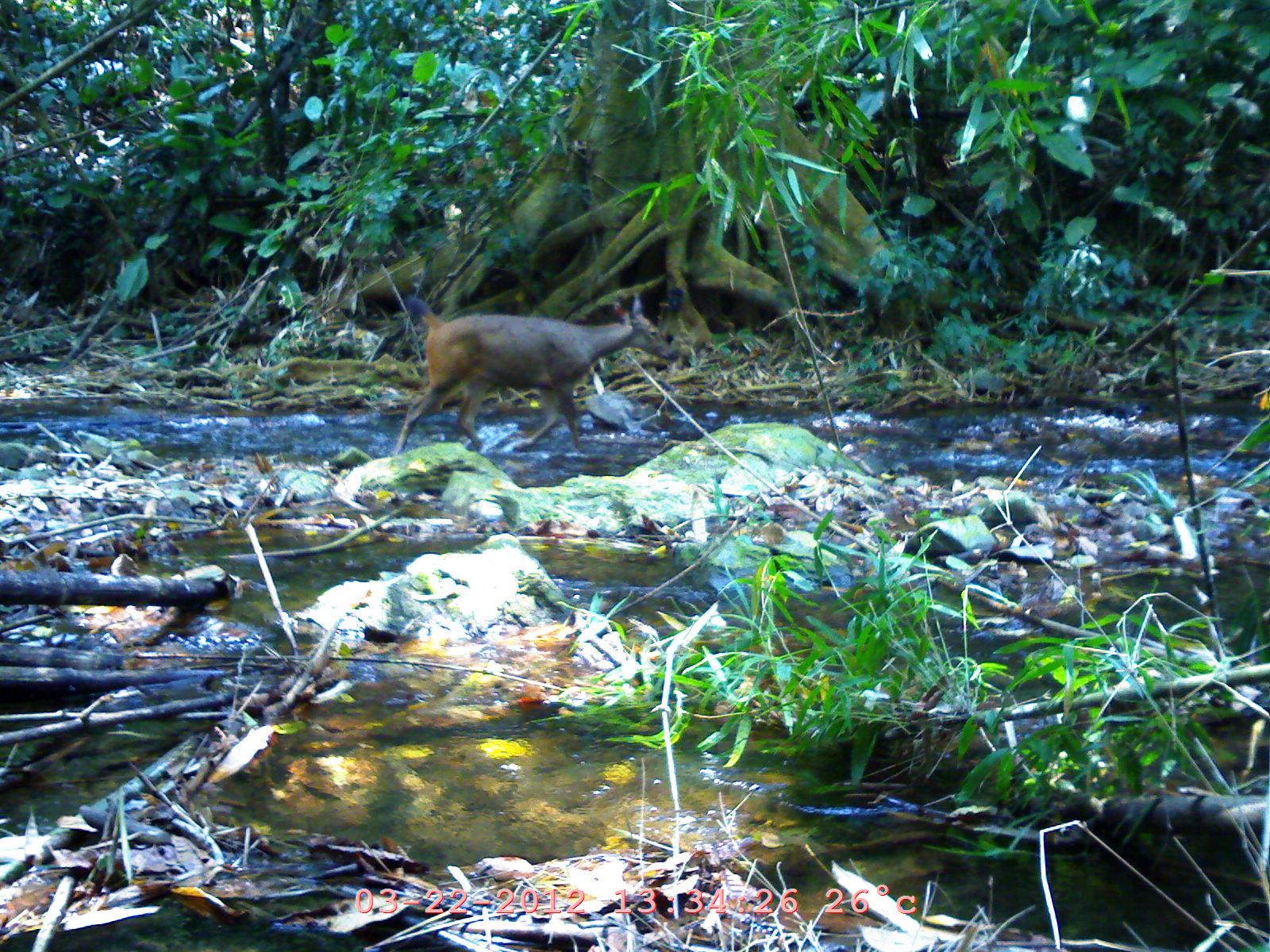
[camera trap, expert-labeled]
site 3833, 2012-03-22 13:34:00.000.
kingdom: Animalia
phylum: Chordata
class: Mammalia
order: Artiodactyla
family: Cervidae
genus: Rusa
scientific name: Rusa unicolor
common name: sambar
Rusa unicolor (sambar), count 1.